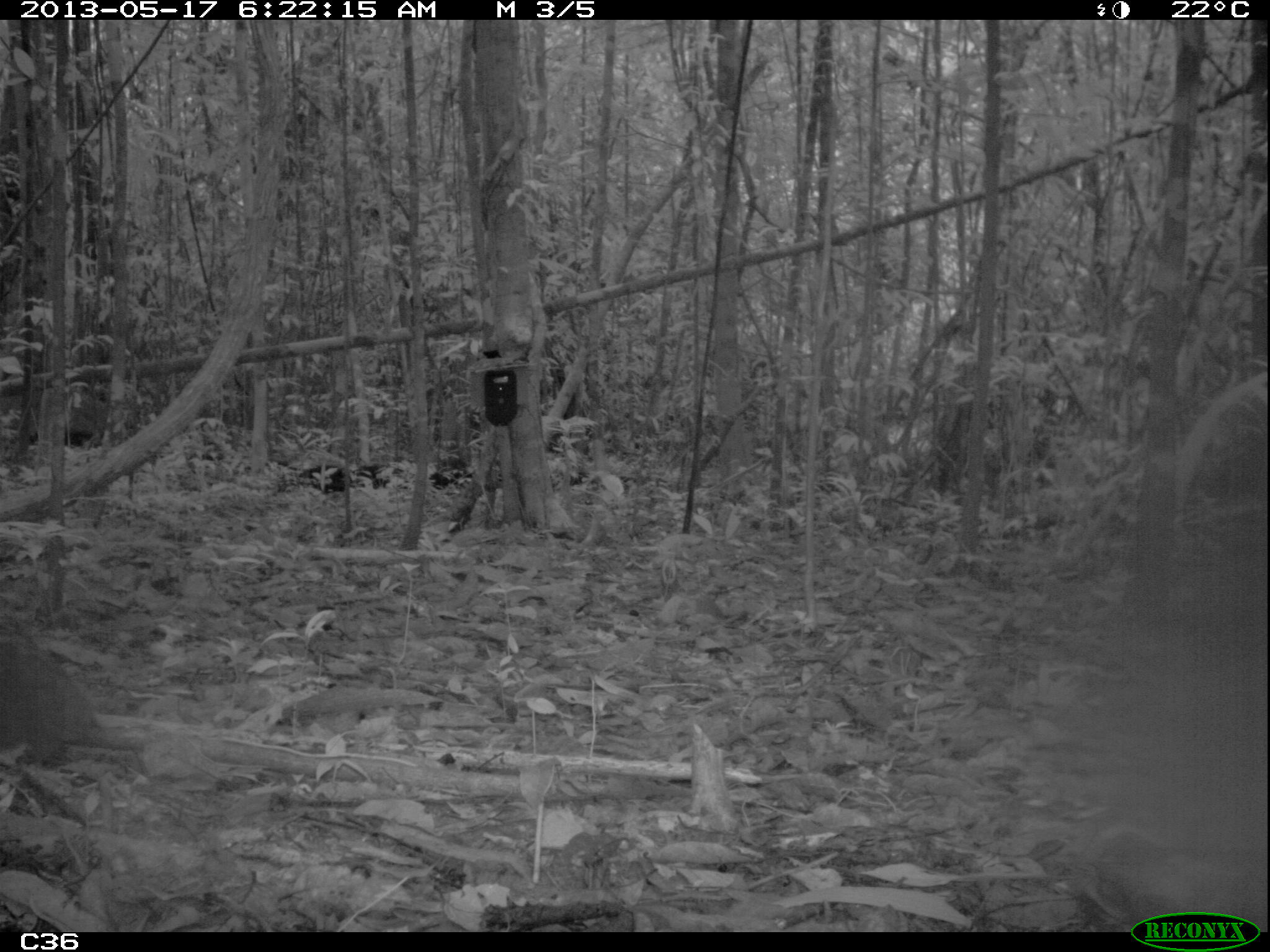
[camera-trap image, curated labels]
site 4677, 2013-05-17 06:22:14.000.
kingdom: Animalia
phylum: Chordata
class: Aves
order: Tinamiformes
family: Tinamidae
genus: Tinamus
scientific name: Tinamus major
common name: great tinamou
Tinamus major (great tinamou), count 1.